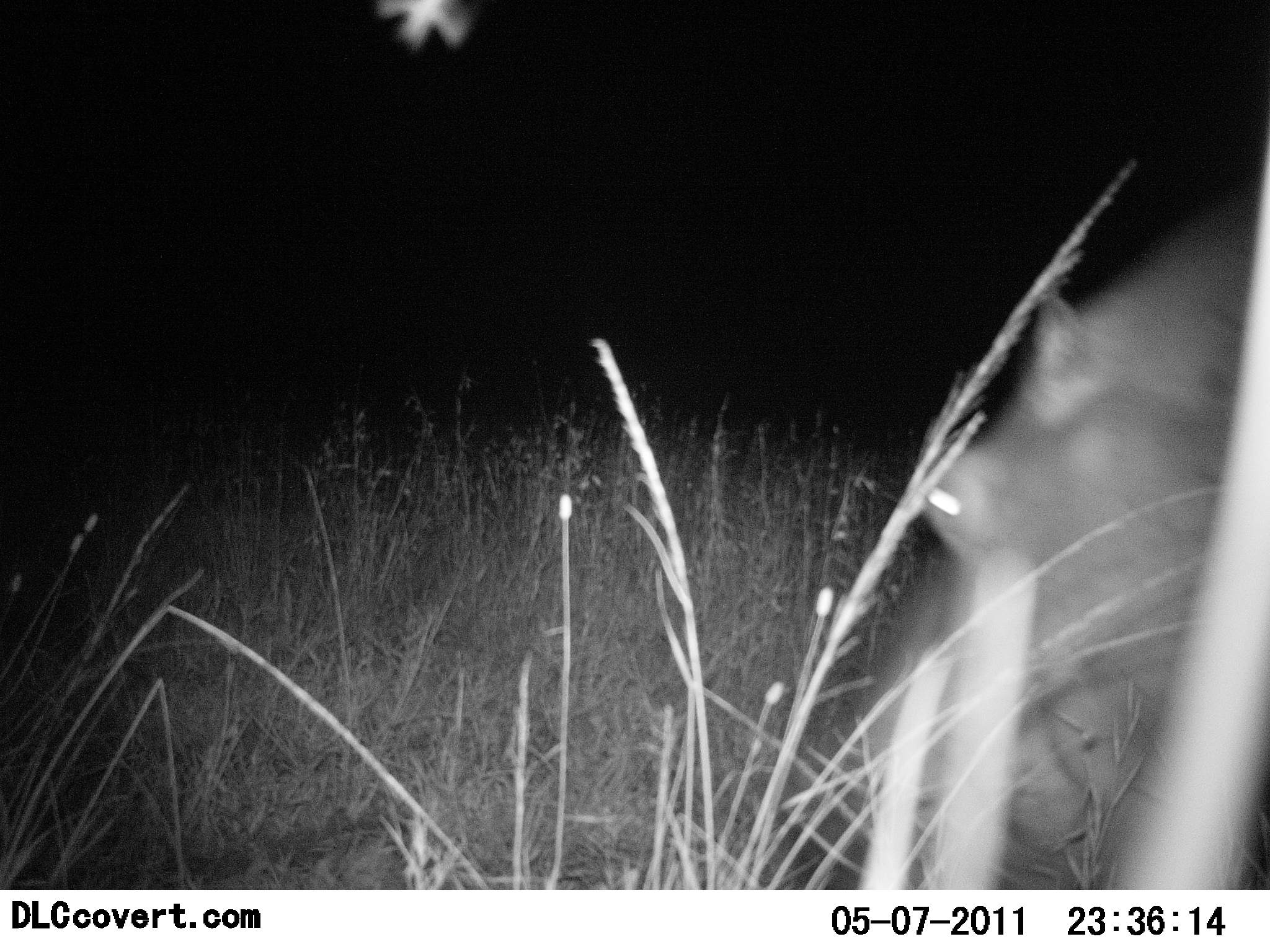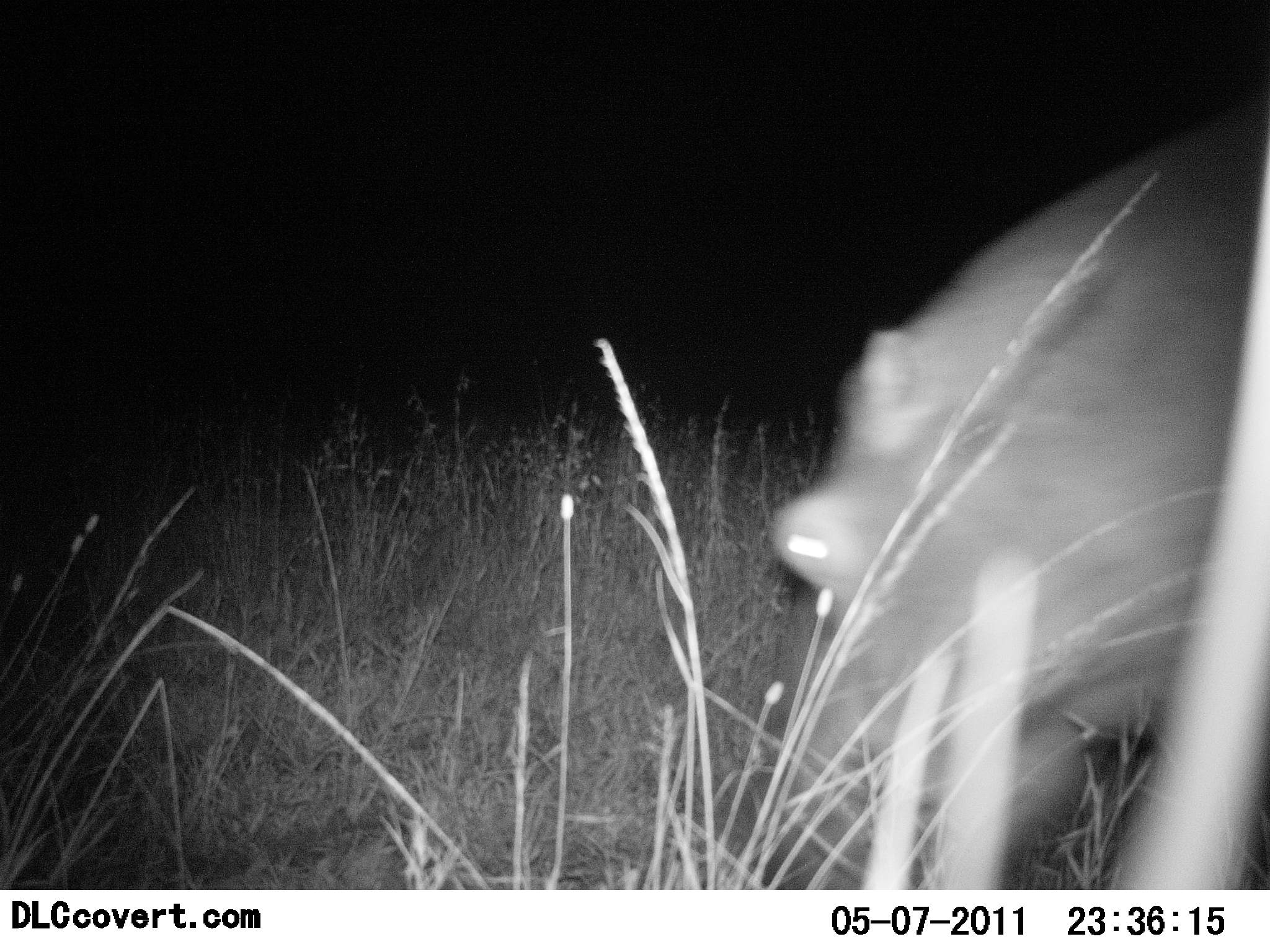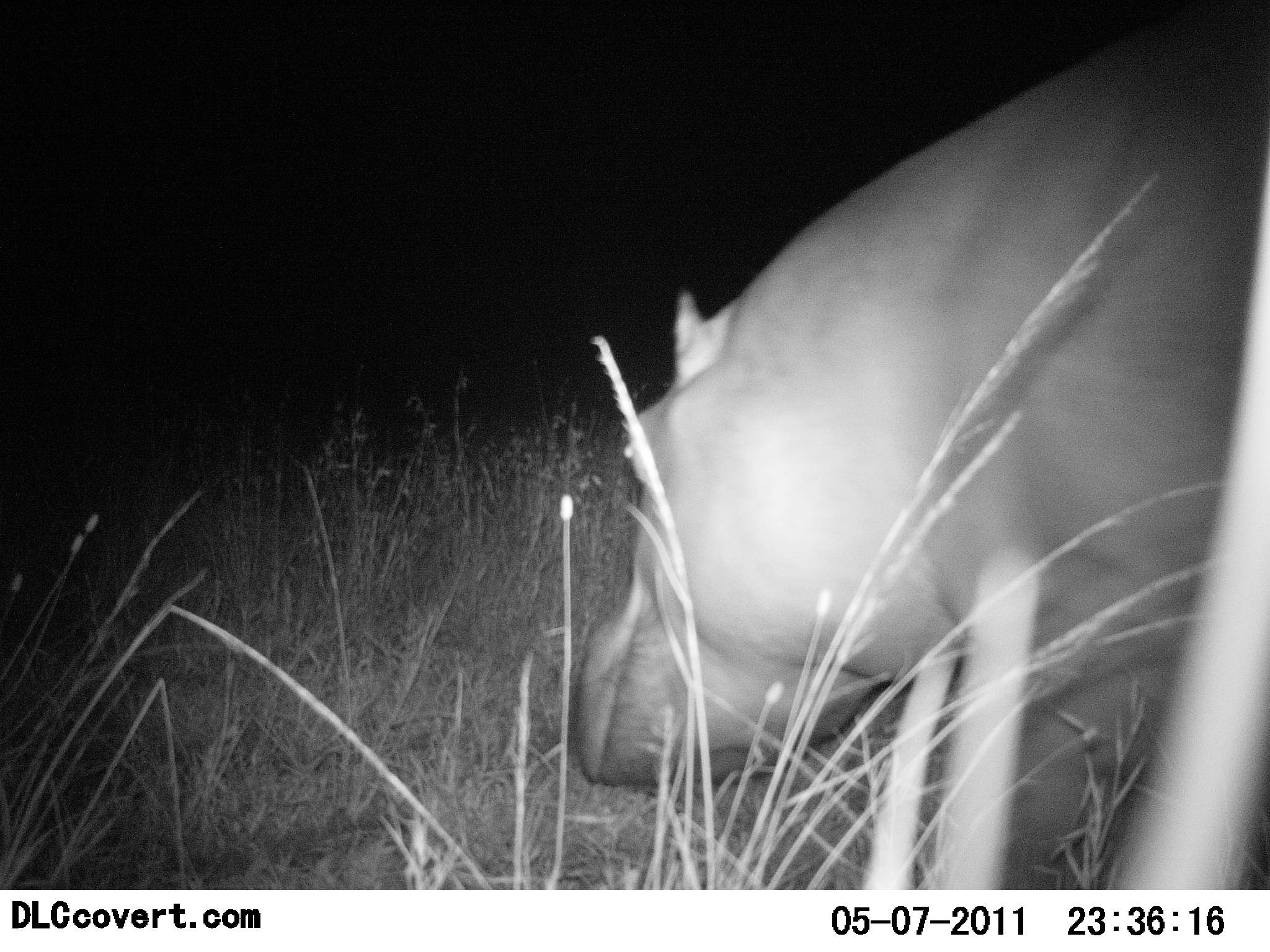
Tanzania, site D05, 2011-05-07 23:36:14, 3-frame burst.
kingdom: Animalia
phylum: Chordata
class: Mammalia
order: Artiodactyla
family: Hippopotamidae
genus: Hippopotamus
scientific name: Hippopotamus amphibius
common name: hippopotamus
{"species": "hippopotamus (Hippopotamus amphibius)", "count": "1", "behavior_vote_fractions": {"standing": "10%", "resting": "0%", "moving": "100%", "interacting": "0%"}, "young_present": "0%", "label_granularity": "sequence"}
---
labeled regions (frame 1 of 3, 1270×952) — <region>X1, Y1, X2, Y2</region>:
animal: <region>857, 230, 1270, 890</region>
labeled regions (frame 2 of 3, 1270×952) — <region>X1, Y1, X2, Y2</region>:
animal: <region>768, 151, 1270, 889</region>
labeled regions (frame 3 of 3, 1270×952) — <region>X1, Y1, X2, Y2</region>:
animal: <region>572, 43, 1270, 889</region>